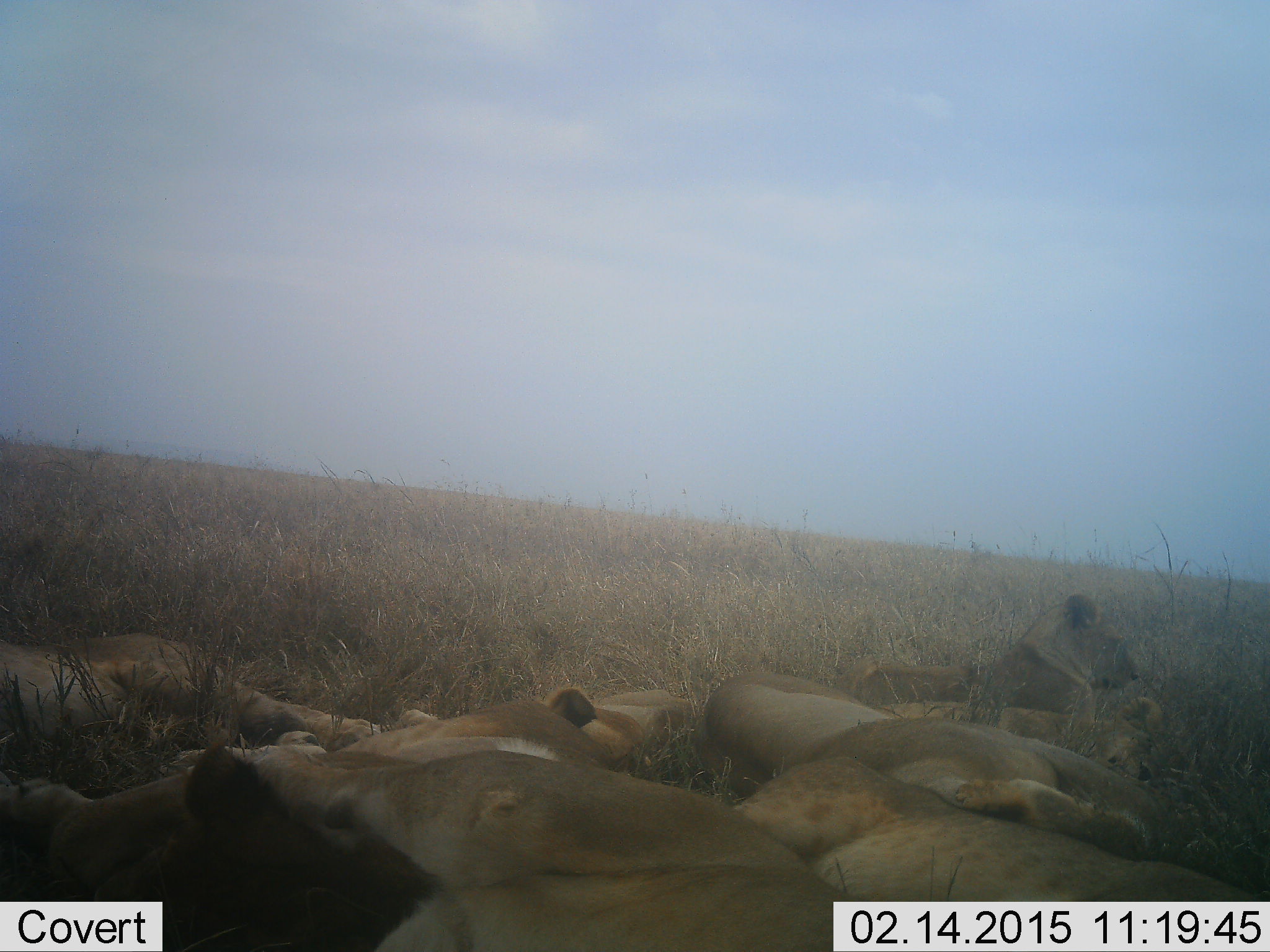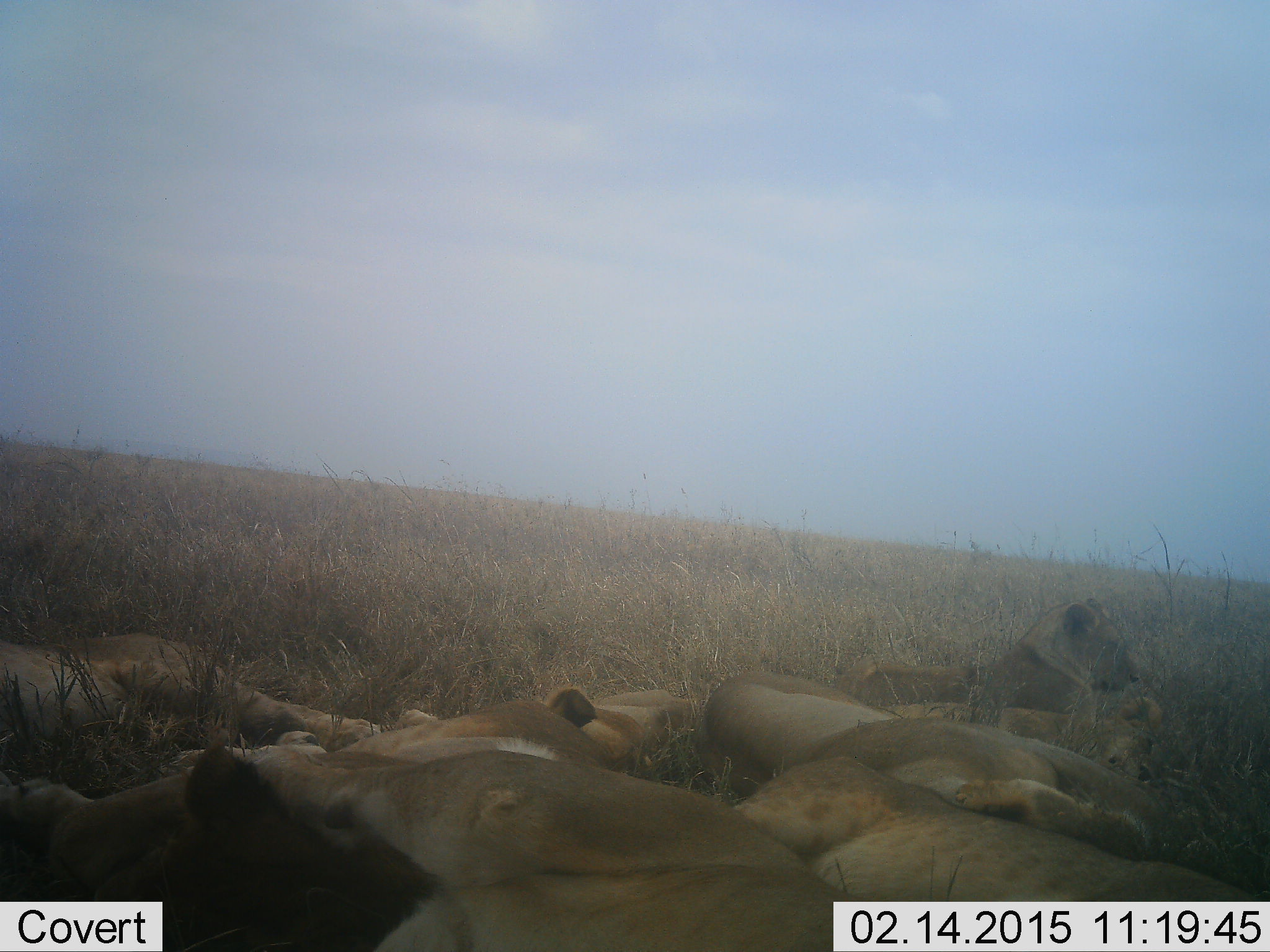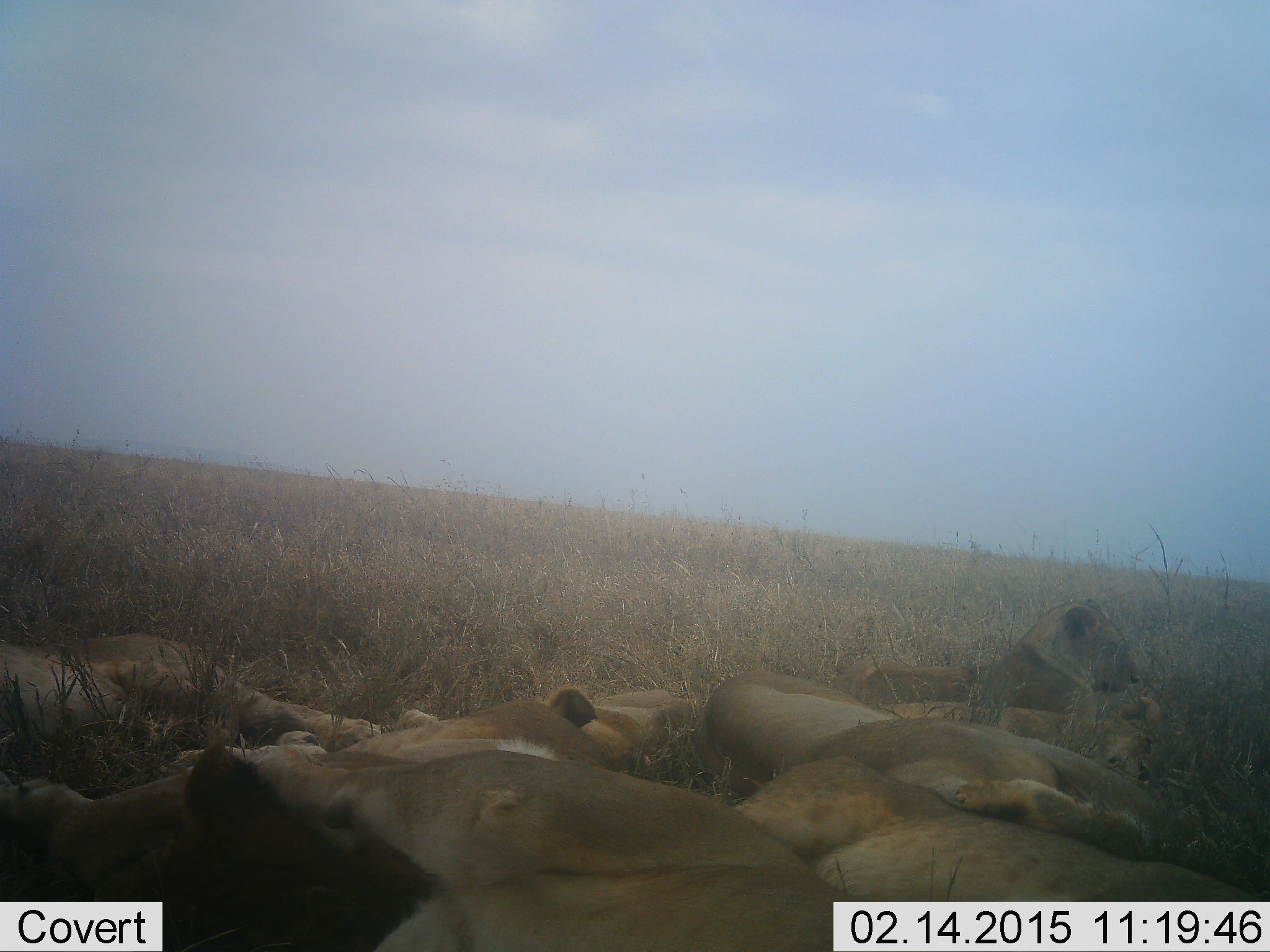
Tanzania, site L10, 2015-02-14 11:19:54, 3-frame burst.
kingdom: Animalia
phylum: Chordata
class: Mammalia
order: Carnivora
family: Felidae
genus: Panthera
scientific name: Panthera leo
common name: lion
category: lionfemale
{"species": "lionfemale (lion) (Panthera leo)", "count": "8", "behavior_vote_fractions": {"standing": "0%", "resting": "100%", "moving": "0%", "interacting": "0%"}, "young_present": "20%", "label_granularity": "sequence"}